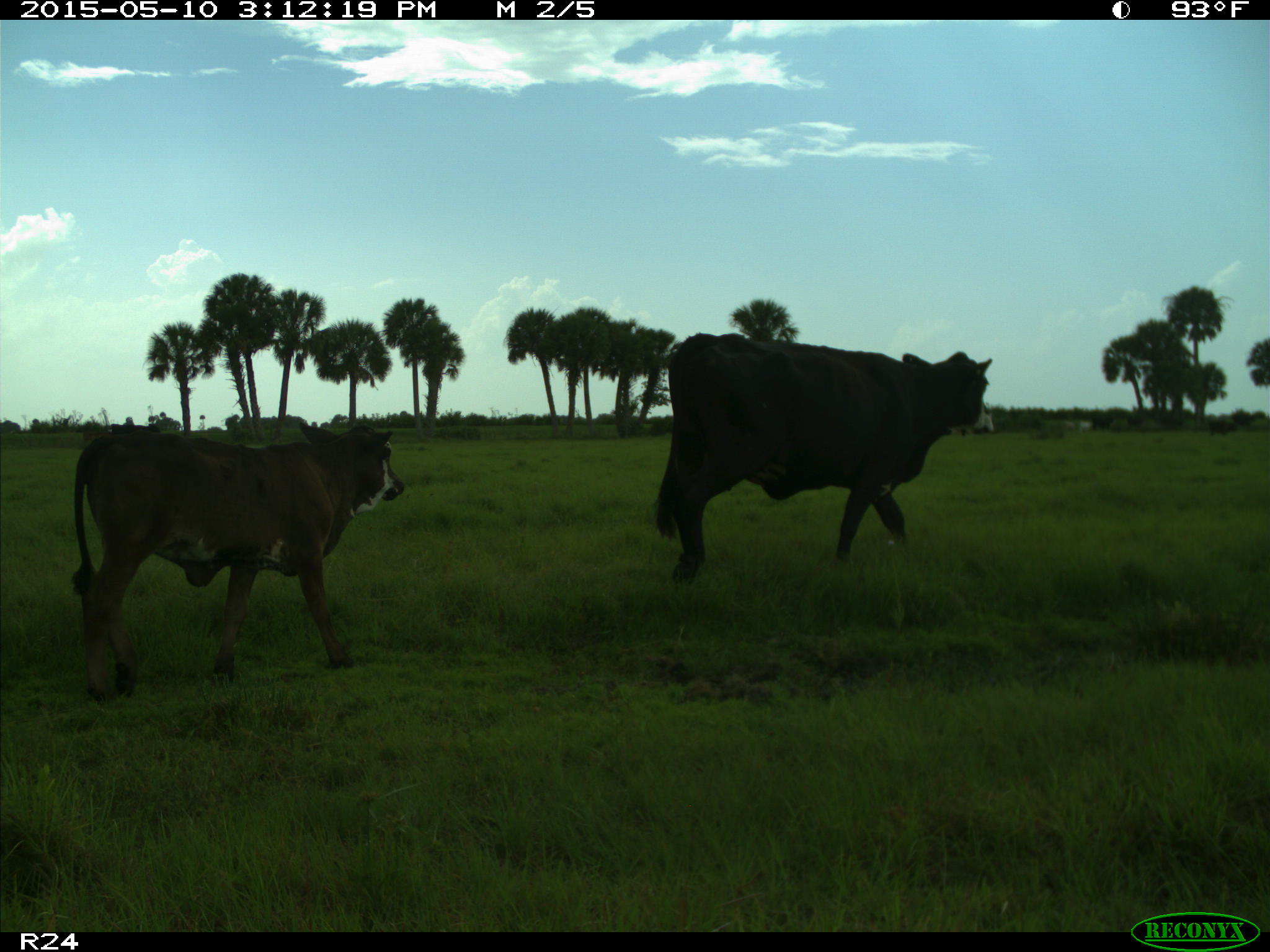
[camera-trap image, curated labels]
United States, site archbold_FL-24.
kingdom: Animalia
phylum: Chordata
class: Mammalia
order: Artiodactyla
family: Bovidae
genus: Bos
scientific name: Bos taurus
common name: domestic cow